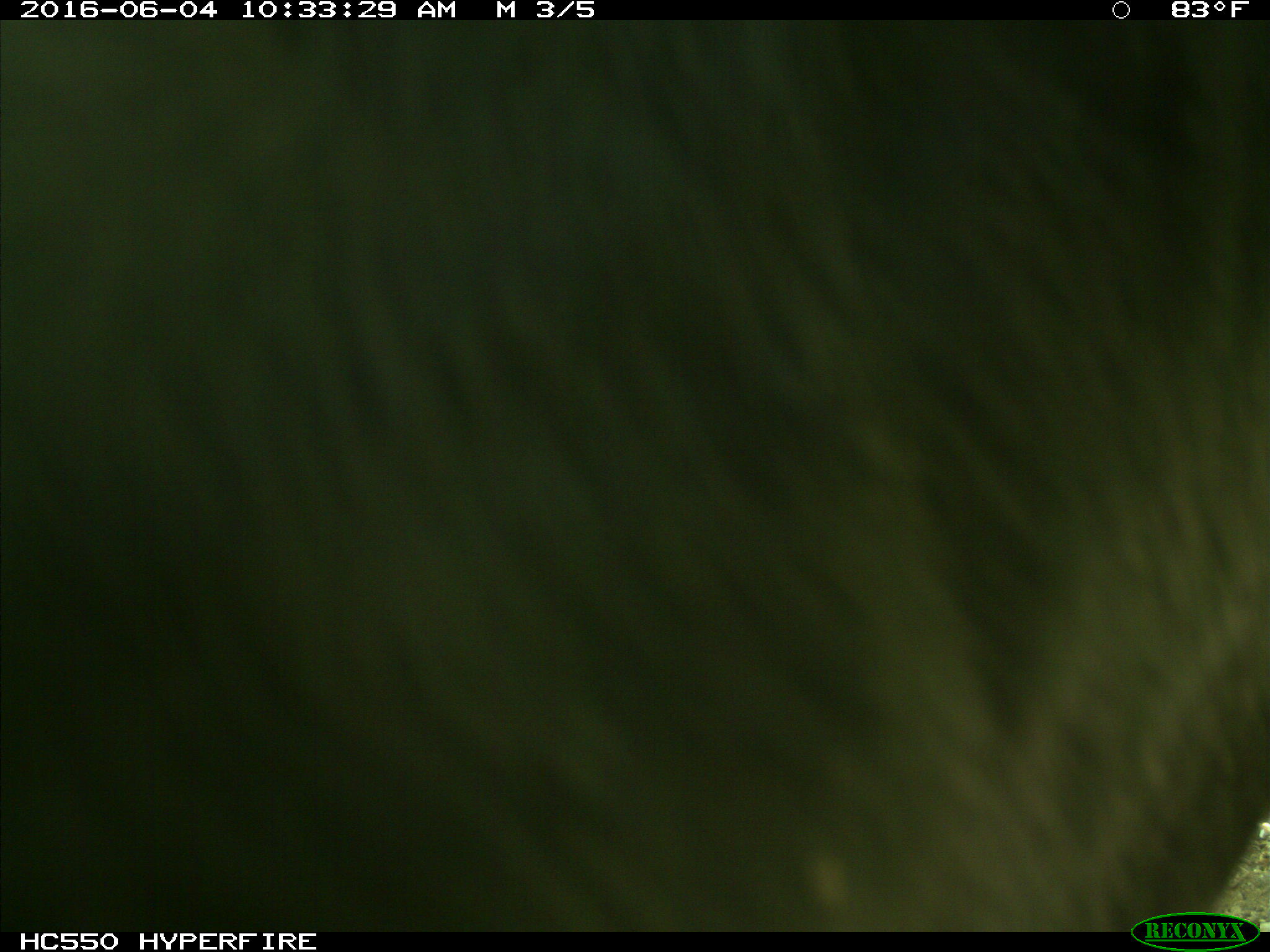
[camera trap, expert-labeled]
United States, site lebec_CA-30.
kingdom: Animalia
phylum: Chordata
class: Mammalia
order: Artiodactyla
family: Bovidae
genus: Bos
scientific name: Bos taurus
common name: domestic cow